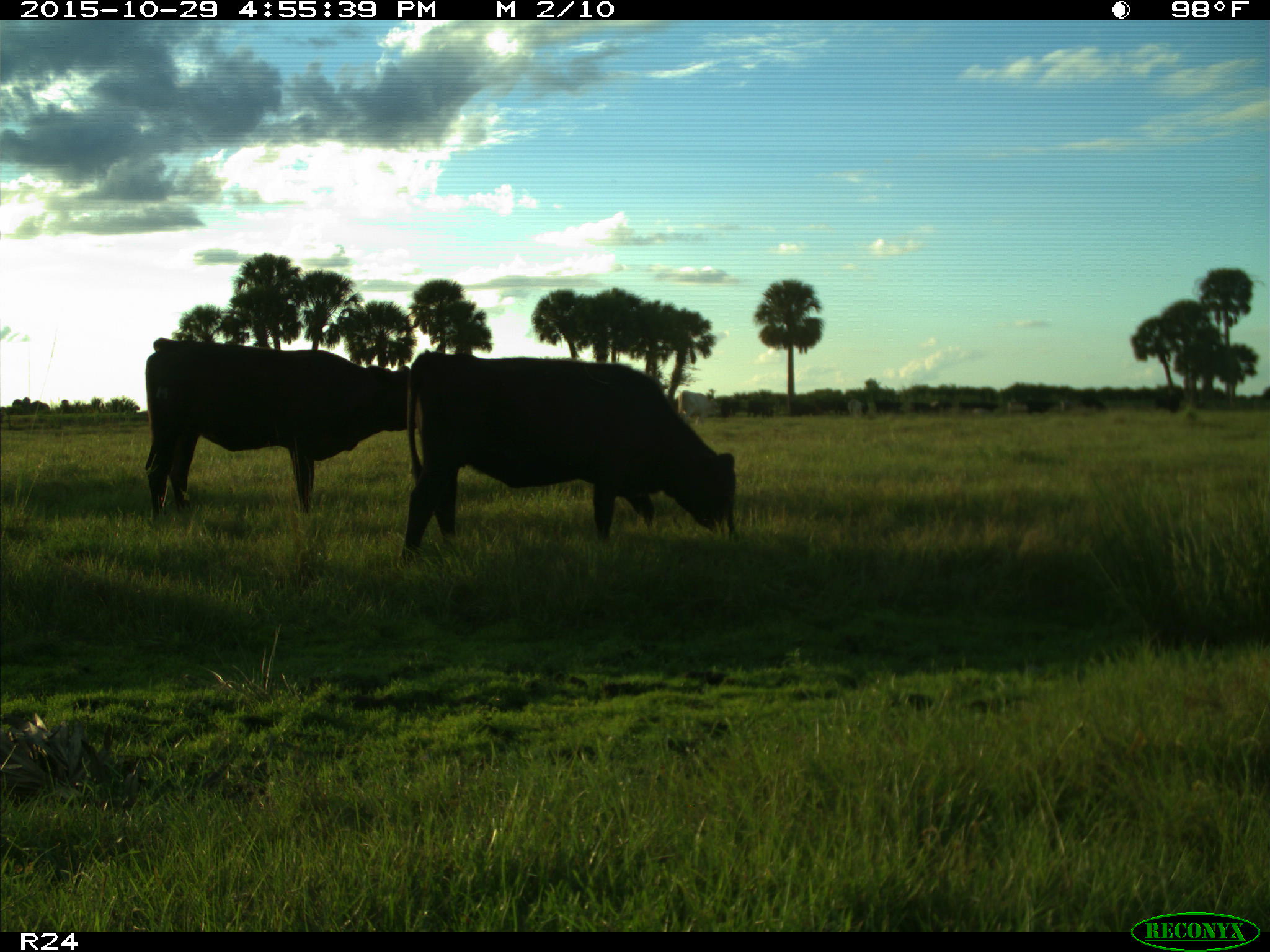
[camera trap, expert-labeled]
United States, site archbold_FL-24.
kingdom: Animalia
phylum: Chordata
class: Mammalia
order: Artiodactyla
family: Bovidae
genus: Bos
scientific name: Bos taurus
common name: domestic cow